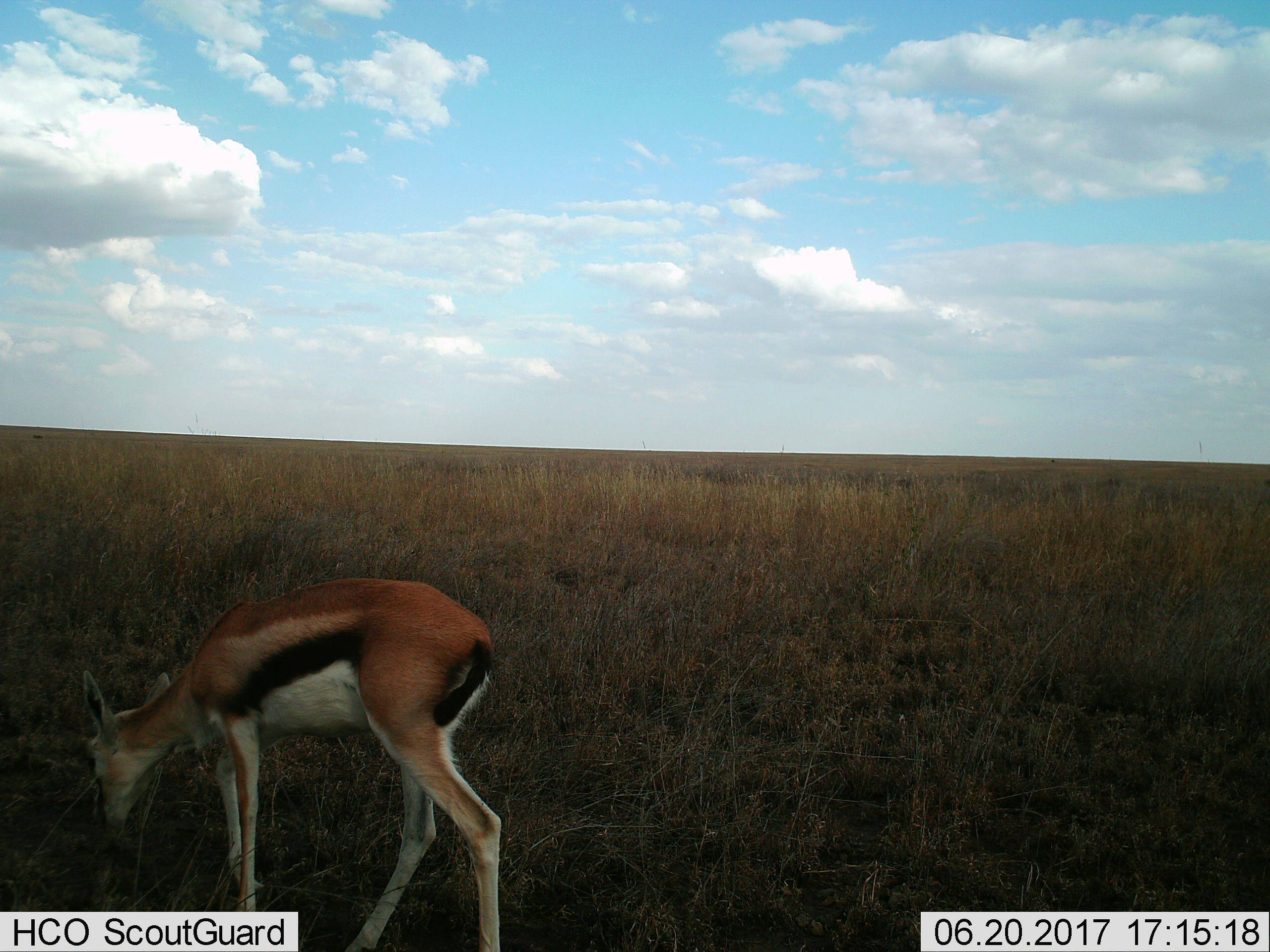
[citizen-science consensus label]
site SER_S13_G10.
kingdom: Animalia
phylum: Chordata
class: Mammalia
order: Artiodactyla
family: Bovidae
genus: Eudorcas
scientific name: Eudorcas thomsonii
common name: thomson's gazelle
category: gazellethomsons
Gazellethomsons (thomson's gazelle) (Eudorcas thomsonii), count 1. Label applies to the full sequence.